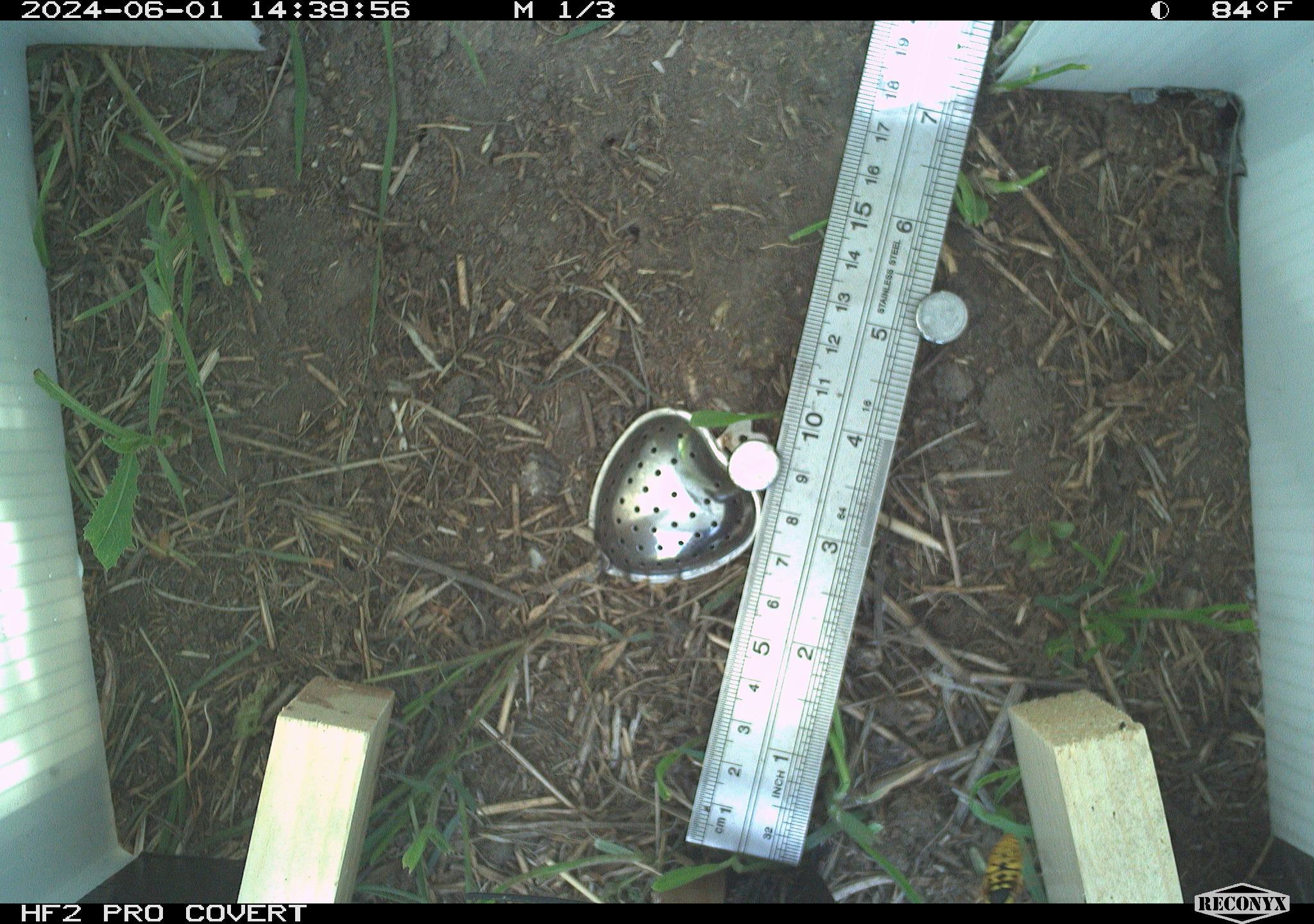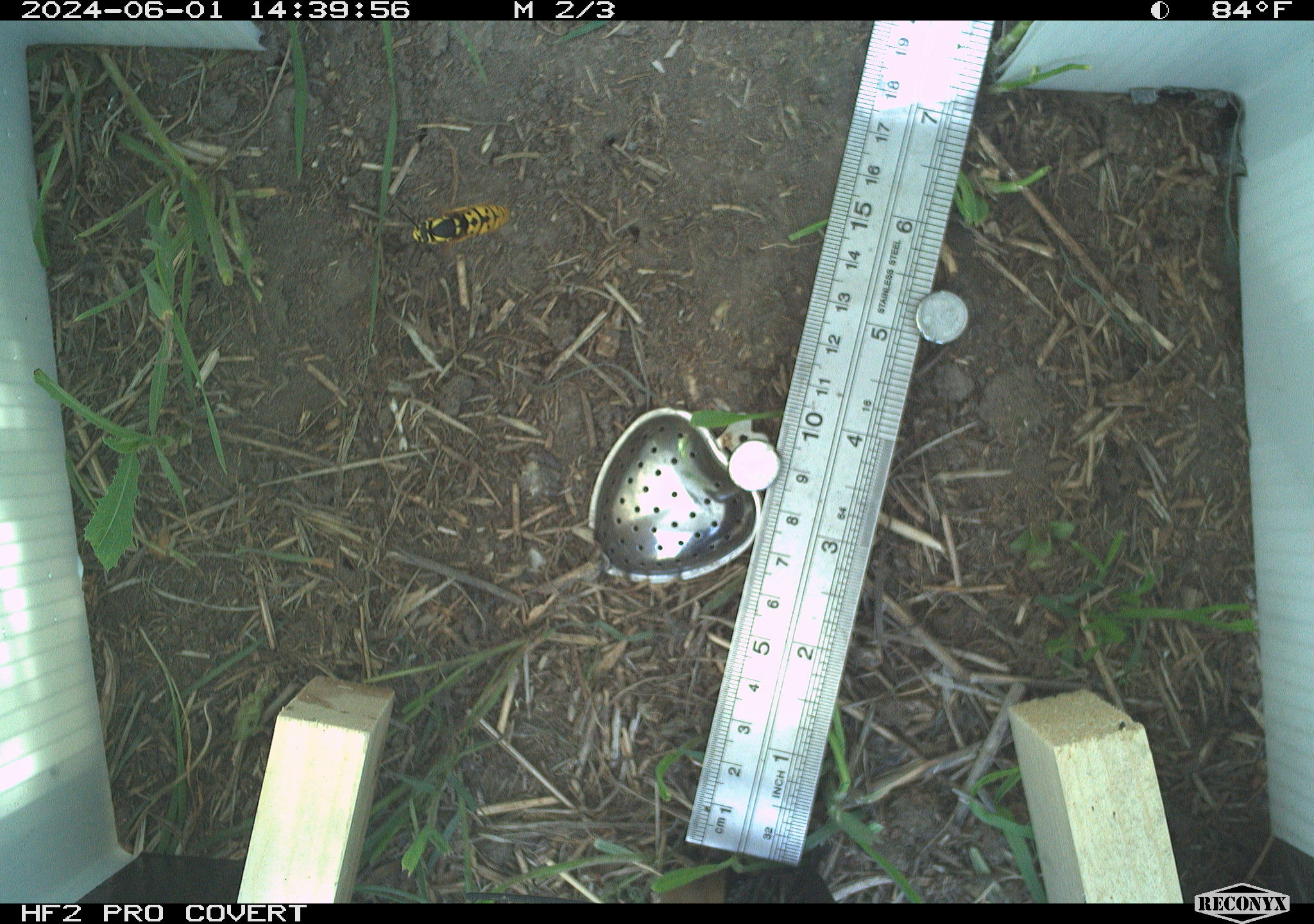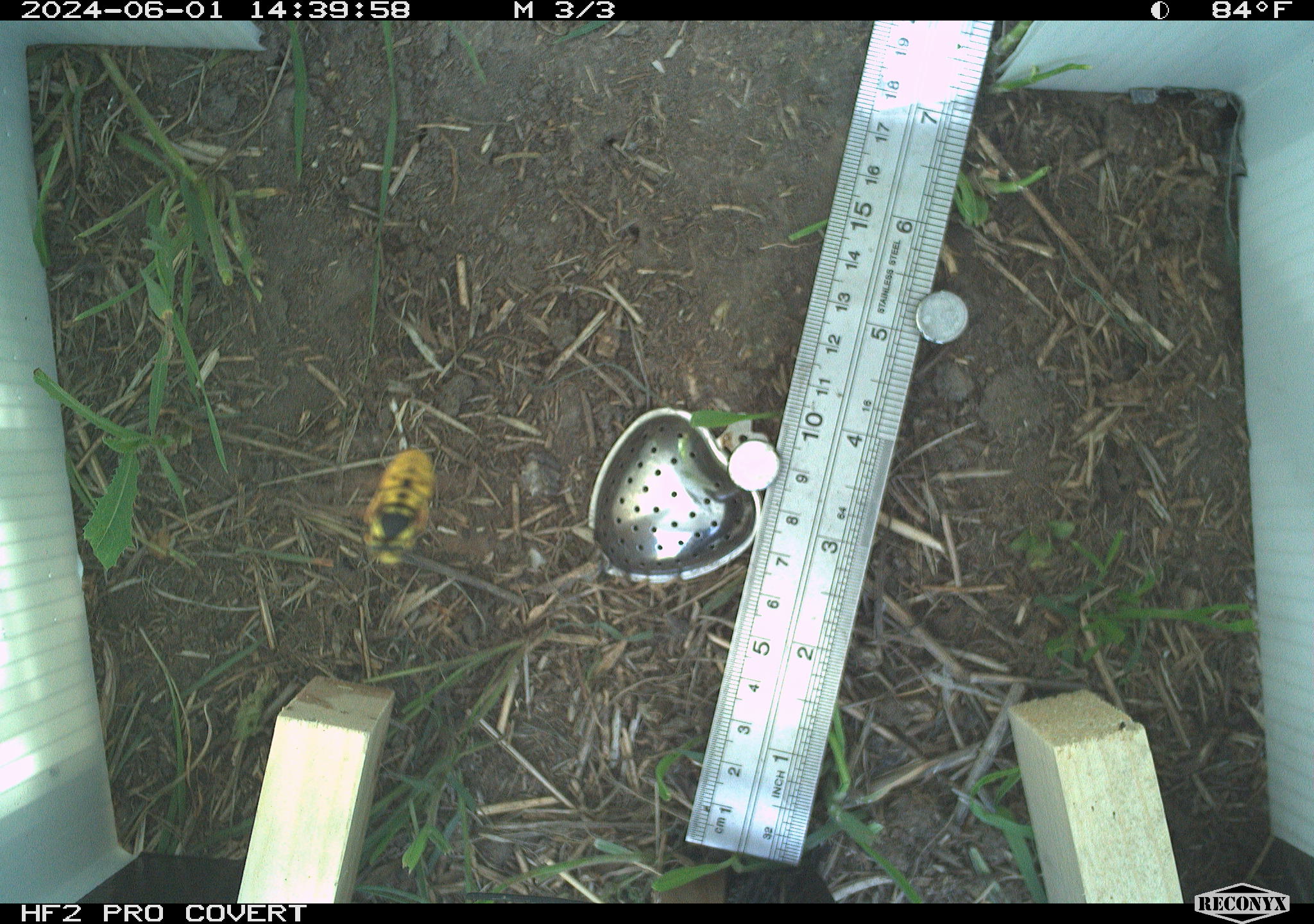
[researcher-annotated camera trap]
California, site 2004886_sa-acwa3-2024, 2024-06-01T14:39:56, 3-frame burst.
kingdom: Animalia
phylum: Arthropoda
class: Insecta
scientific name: Insecta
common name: insect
Insect (Insecta).